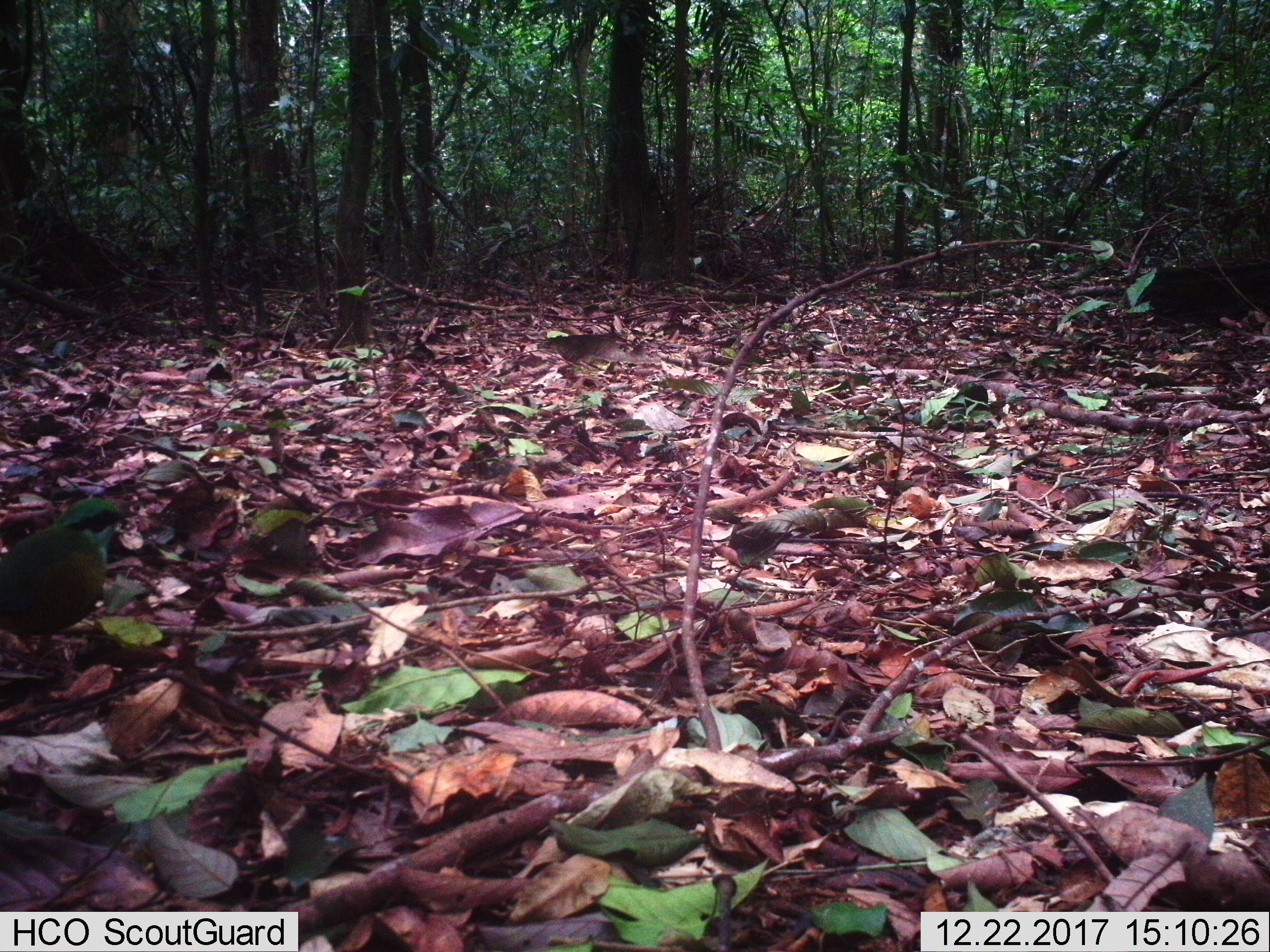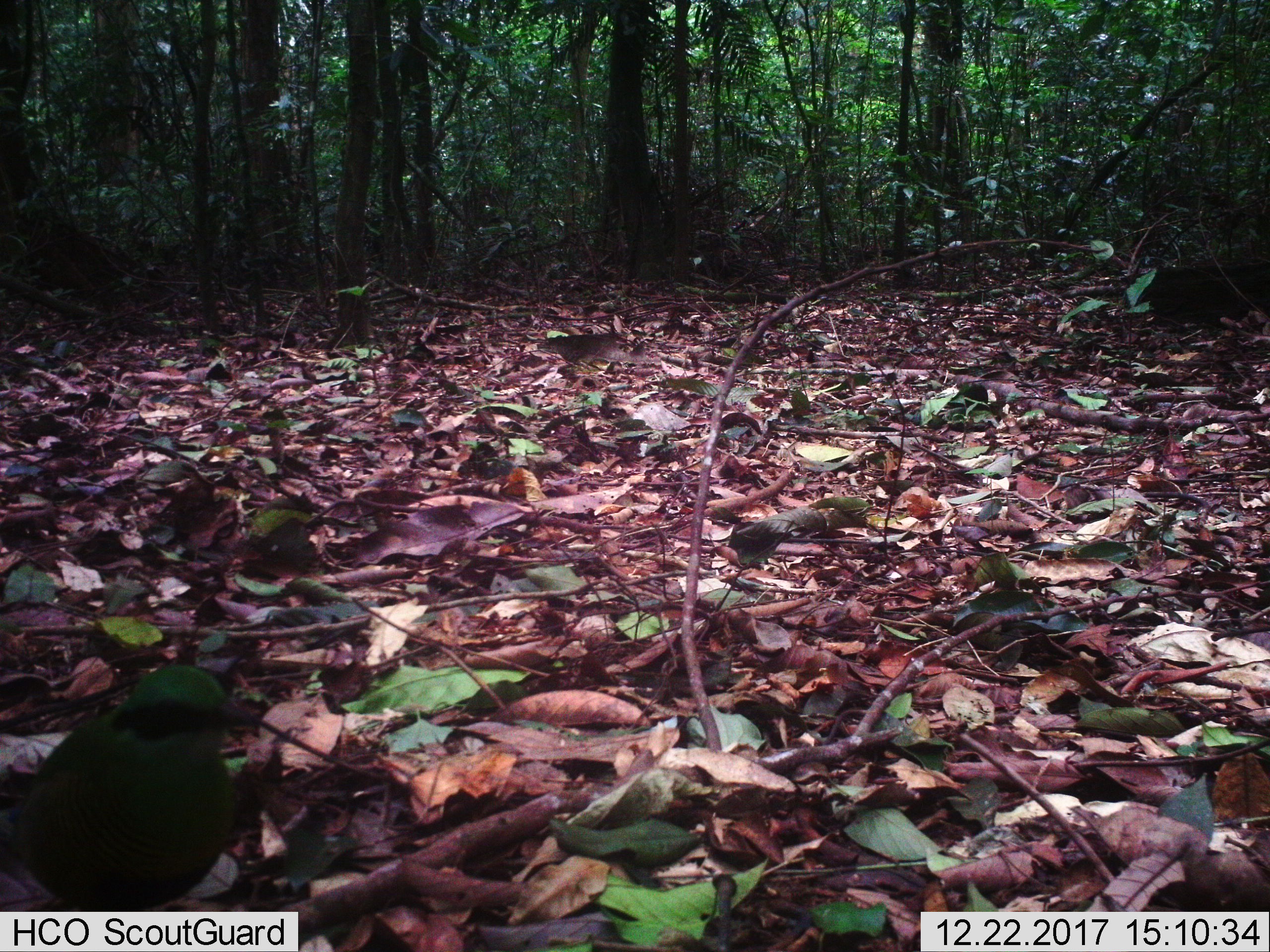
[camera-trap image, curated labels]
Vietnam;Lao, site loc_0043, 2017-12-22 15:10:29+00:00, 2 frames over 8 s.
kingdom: Animalia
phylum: Chordata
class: Aves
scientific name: Aves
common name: bird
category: unidentified bird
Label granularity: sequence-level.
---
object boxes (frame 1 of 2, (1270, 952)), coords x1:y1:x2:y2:
unidentified bird: 0:494:131:663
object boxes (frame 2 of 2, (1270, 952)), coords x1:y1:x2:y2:
unidentified bird: 7:658:265:952